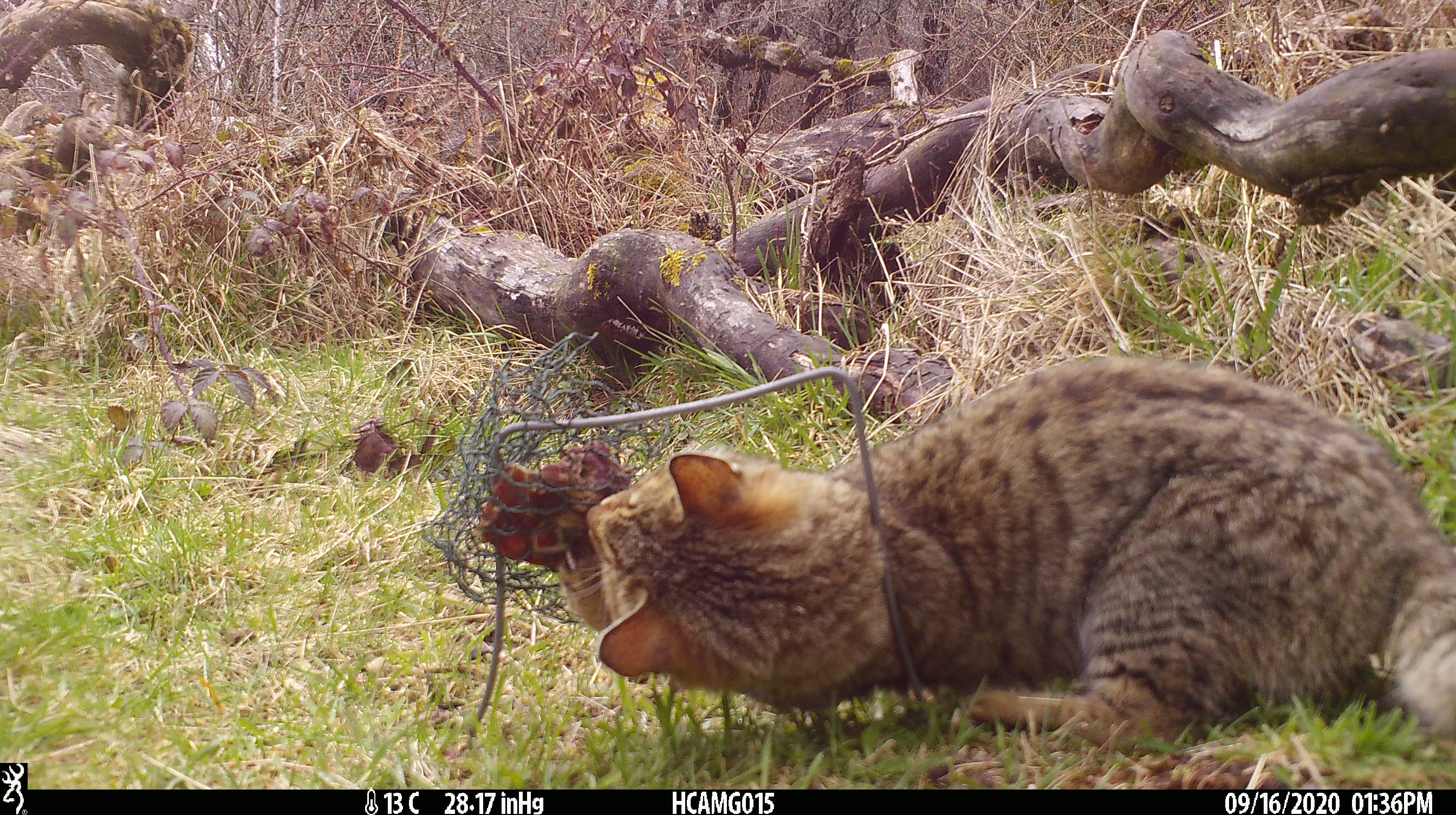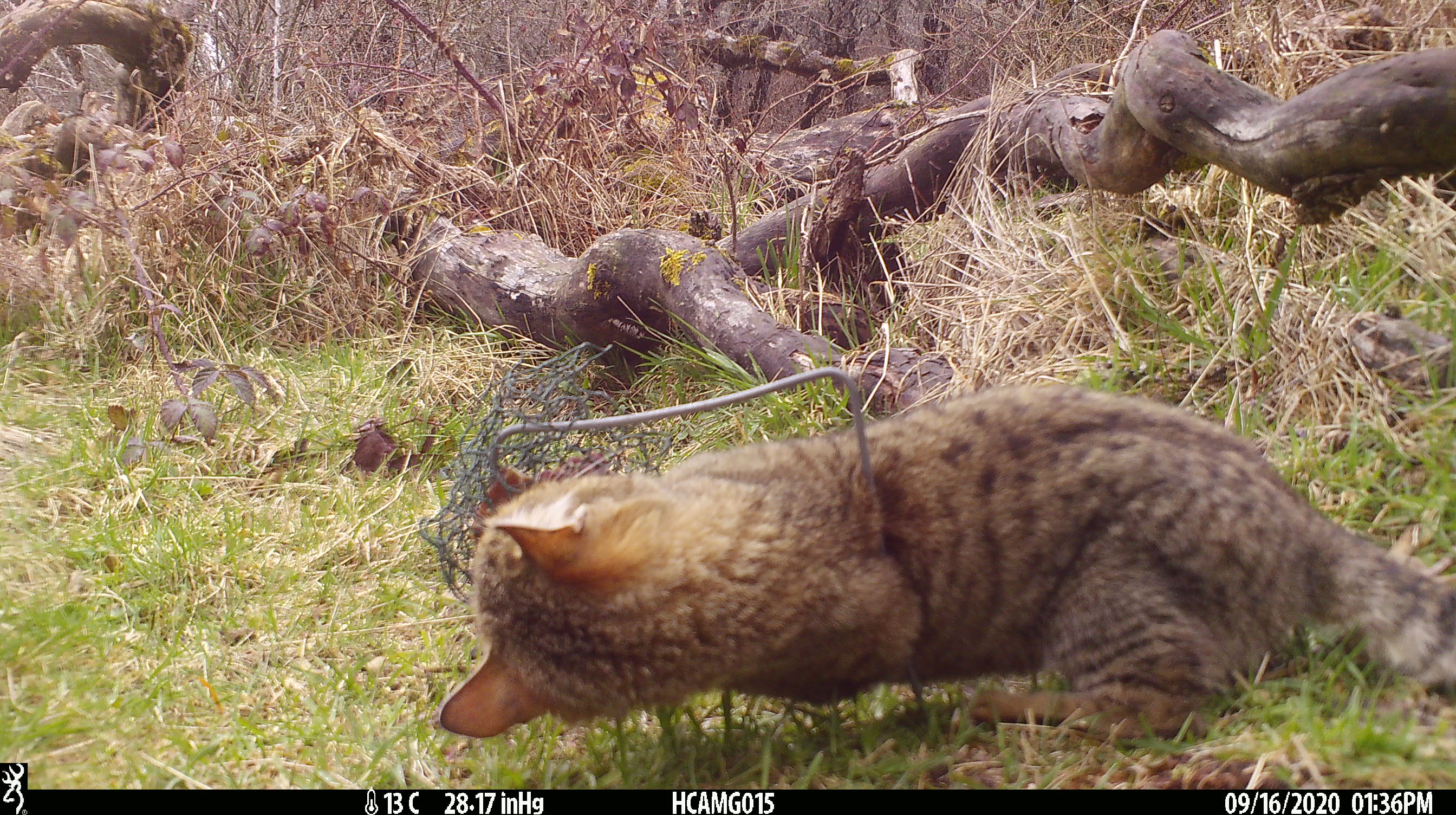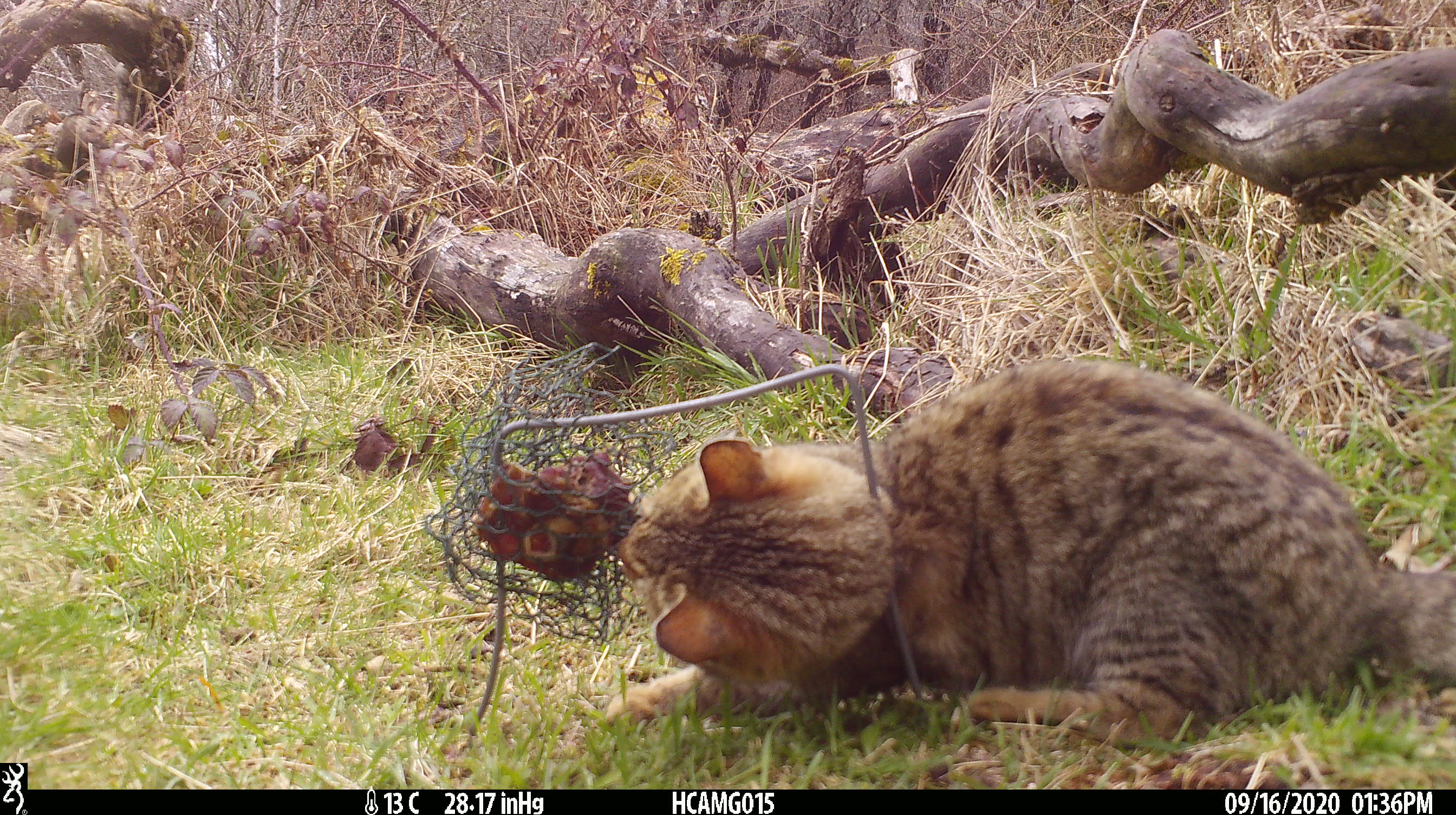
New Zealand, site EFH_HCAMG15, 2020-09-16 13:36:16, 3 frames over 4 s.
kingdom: Animalia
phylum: Chordata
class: Mammalia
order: Carnivora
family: Felidae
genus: Felis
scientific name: Felis catus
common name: domestic cat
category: cat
Cat (domestic cat) (Felis catus).